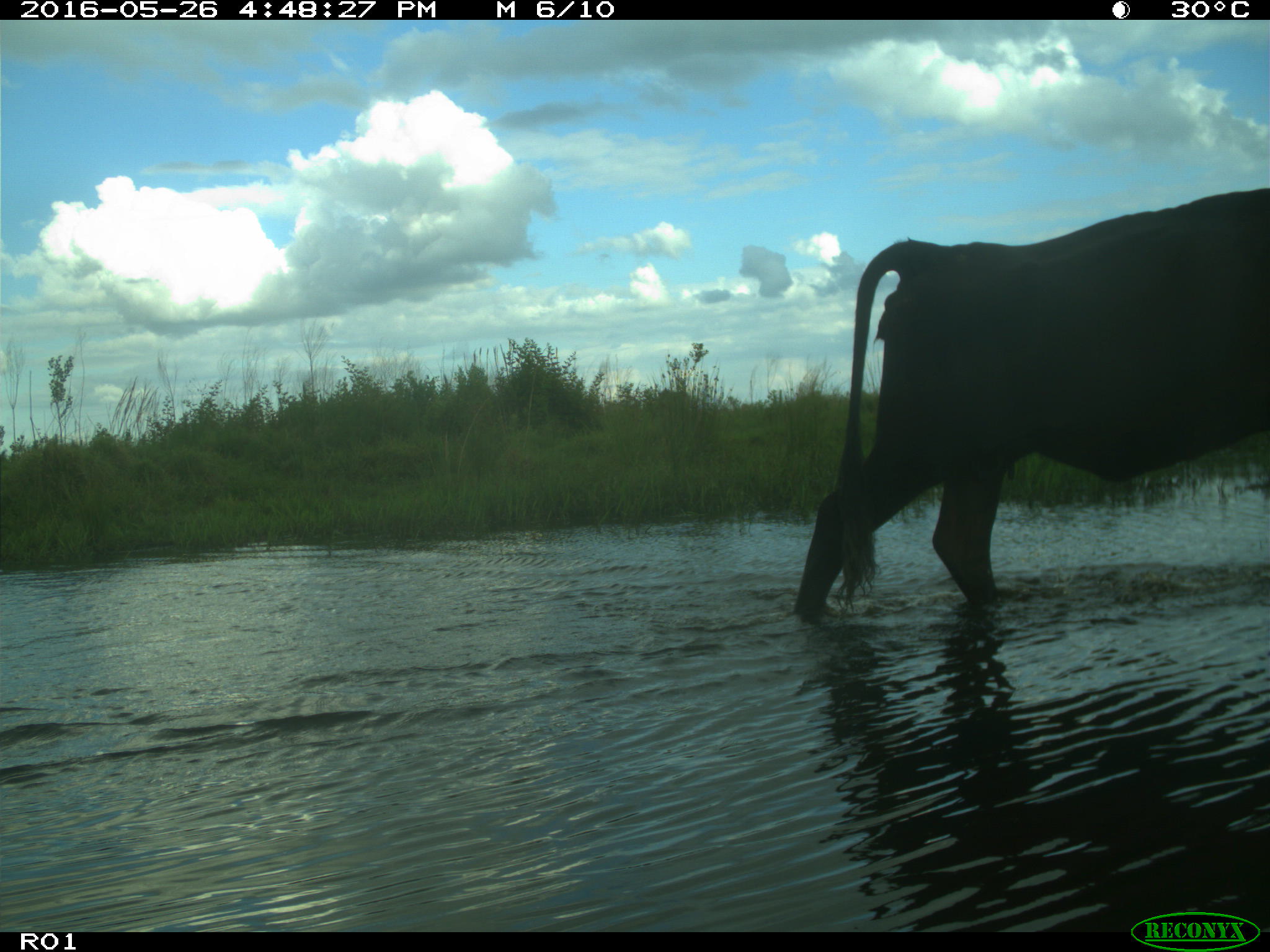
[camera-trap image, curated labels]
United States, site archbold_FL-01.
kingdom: Animalia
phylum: Chordata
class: Mammalia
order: Artiodactyla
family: Bovidae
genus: Bos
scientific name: Bos taurus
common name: domestic cow